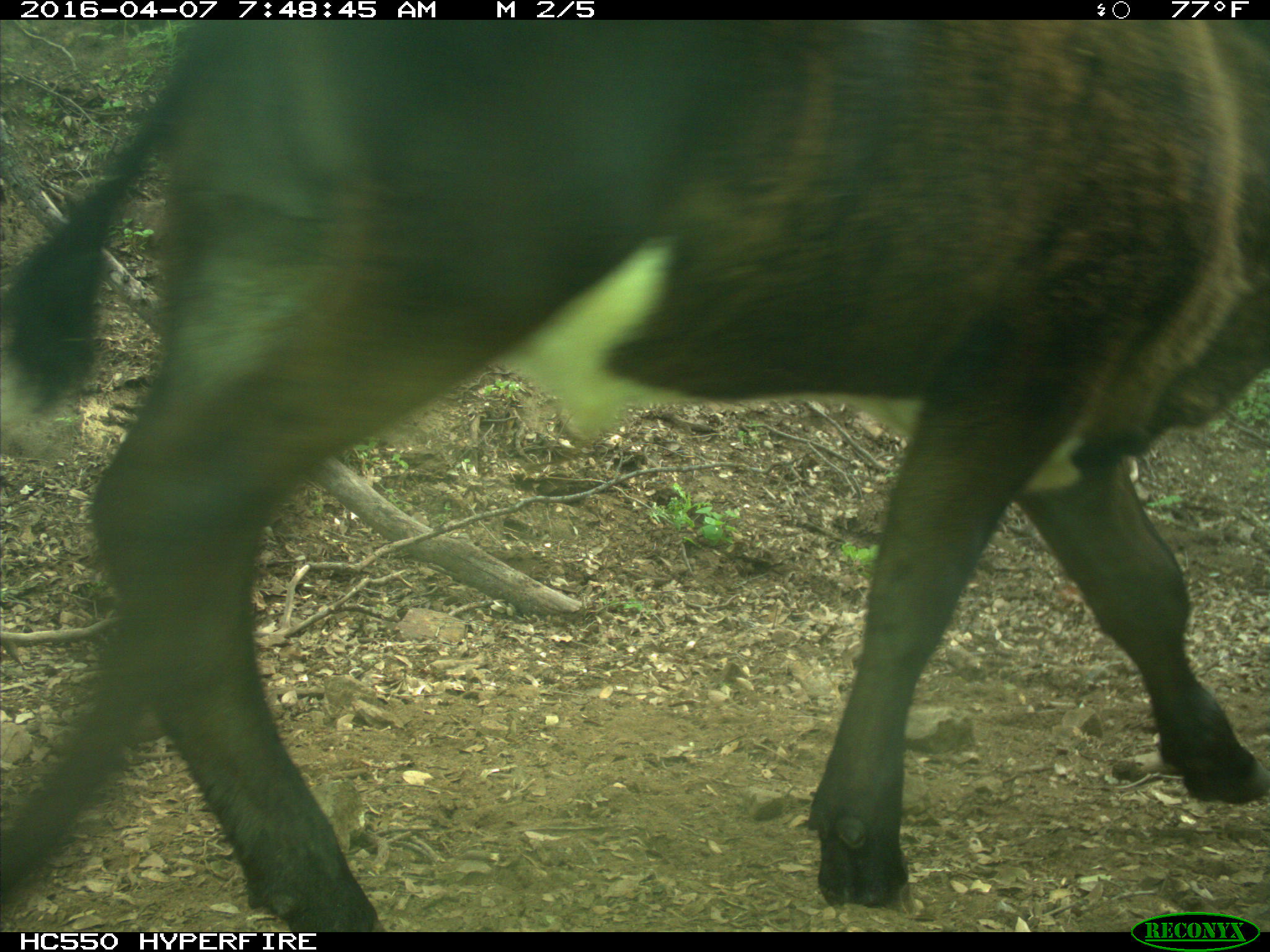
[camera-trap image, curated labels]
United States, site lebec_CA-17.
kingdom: Animalia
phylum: Chordata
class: Mammalia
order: Artiodactyla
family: Bovidae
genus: Bos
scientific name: Bos taurus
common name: domestic cow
Bos taurus (domestic cow).